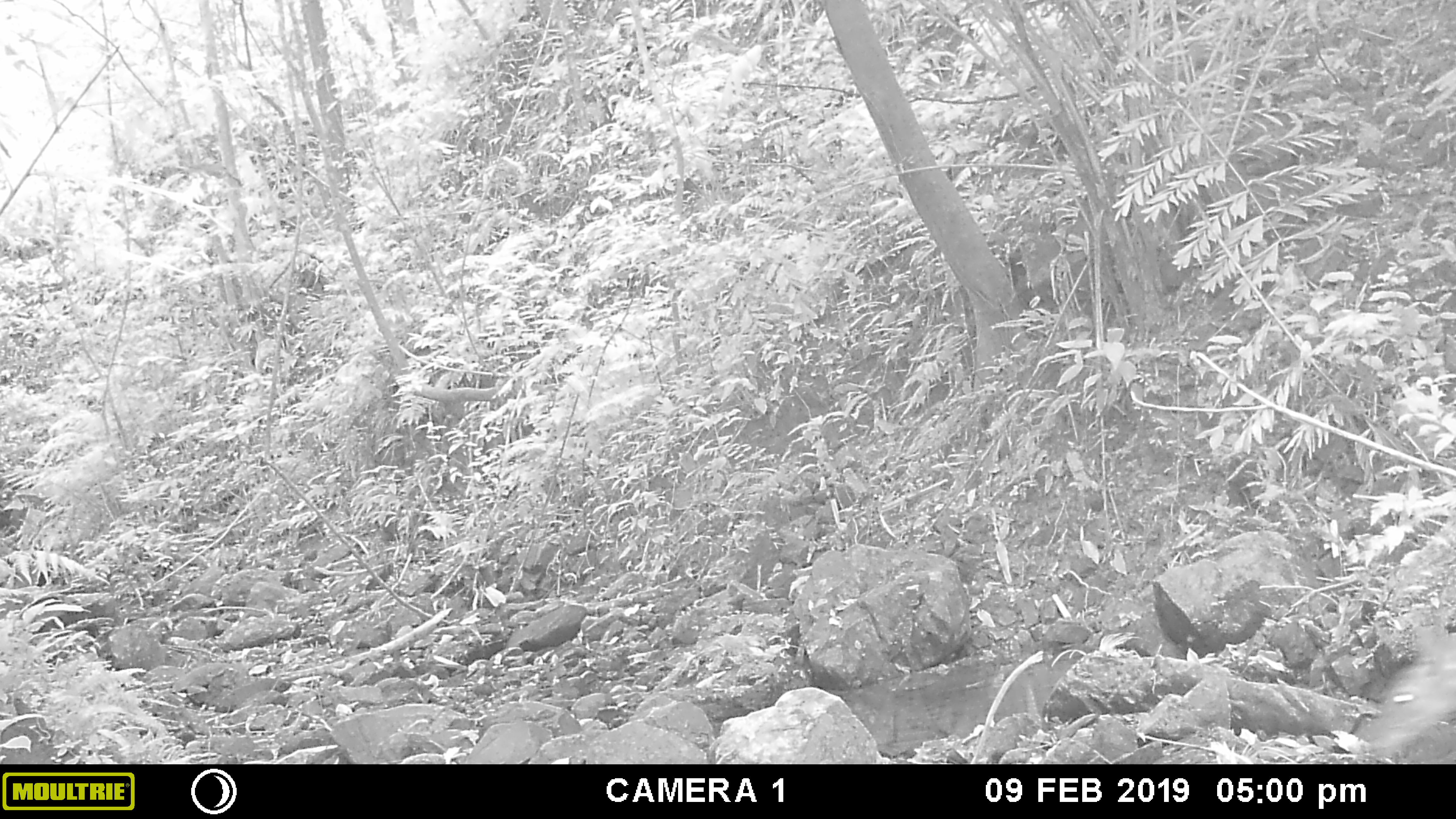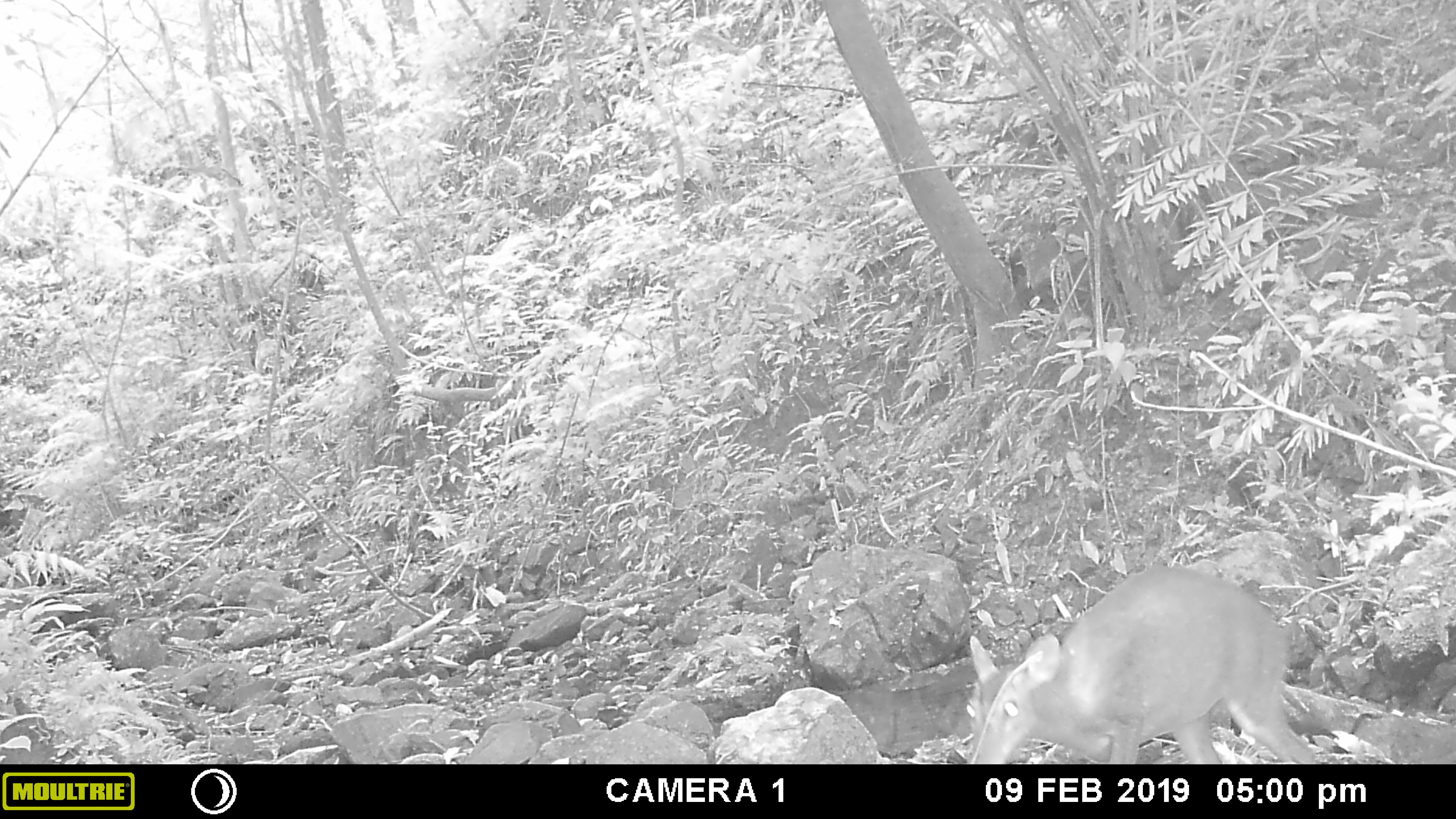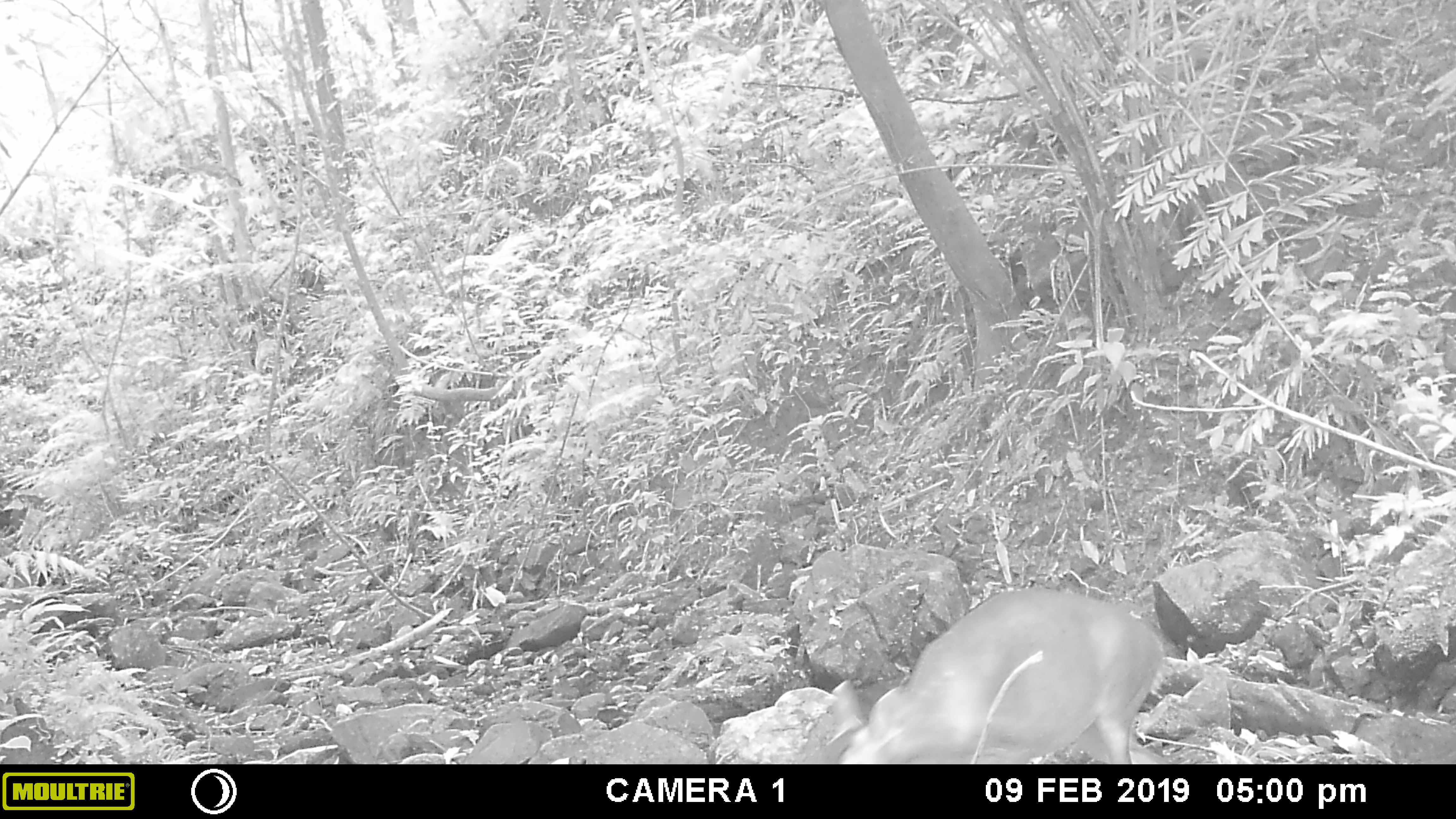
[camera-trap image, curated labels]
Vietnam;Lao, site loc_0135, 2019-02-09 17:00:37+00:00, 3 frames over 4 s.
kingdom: Animalia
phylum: Chordata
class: Mammalia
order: Artiodactyla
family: Cervidae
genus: Muntiacus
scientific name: Muntiacus vuquangensis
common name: large-antlered muntjac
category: large antlered muntjac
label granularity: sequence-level